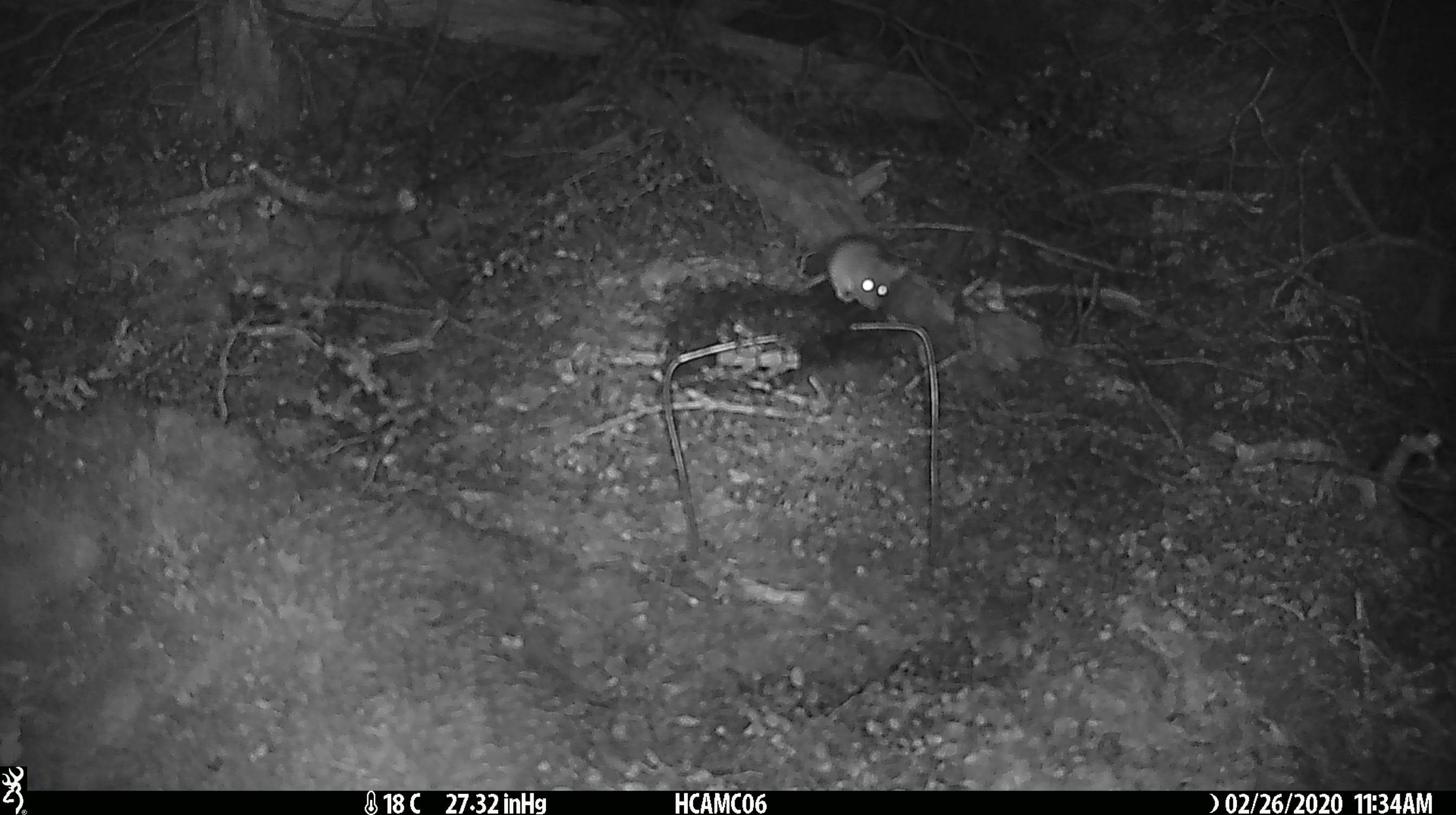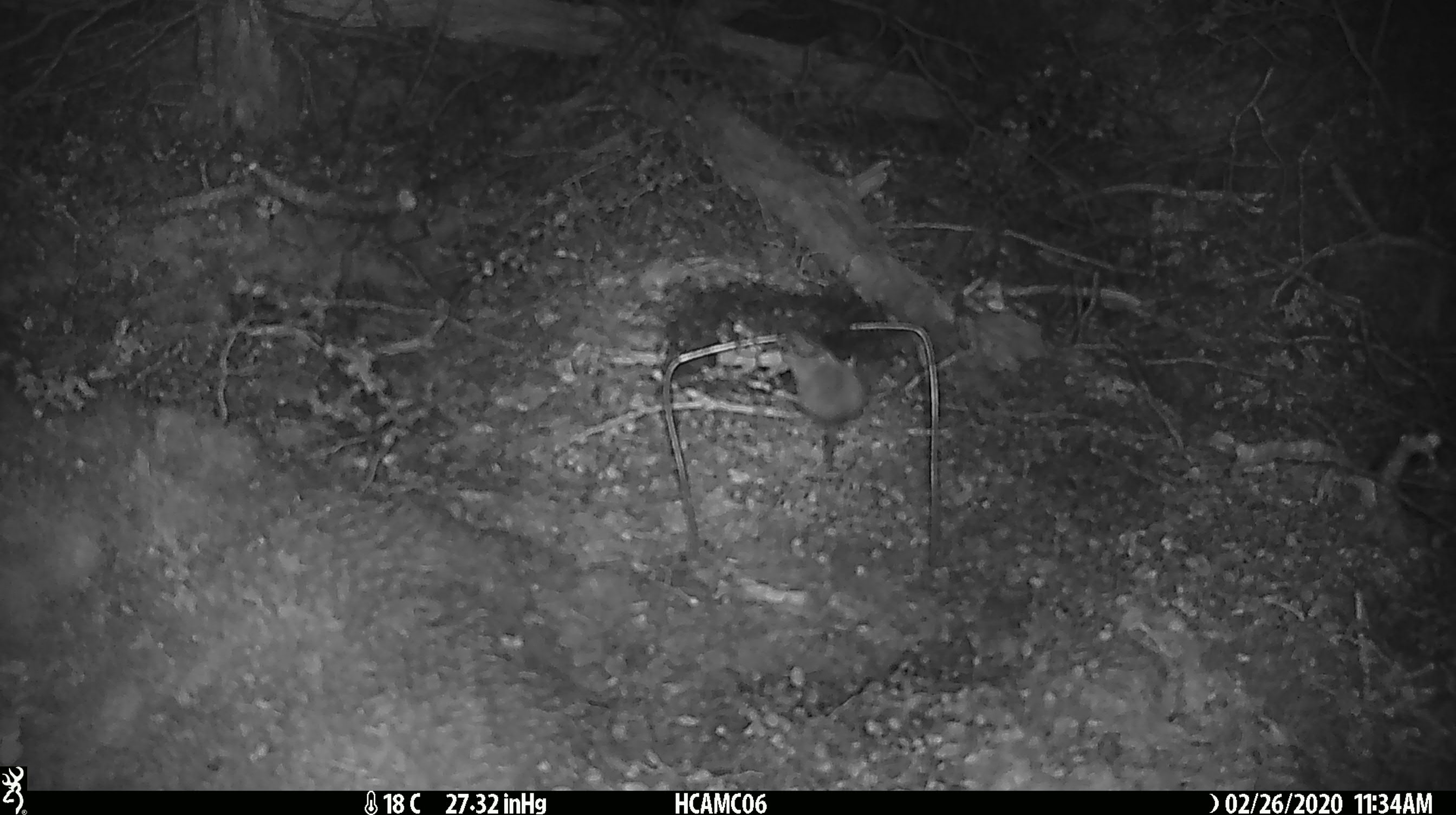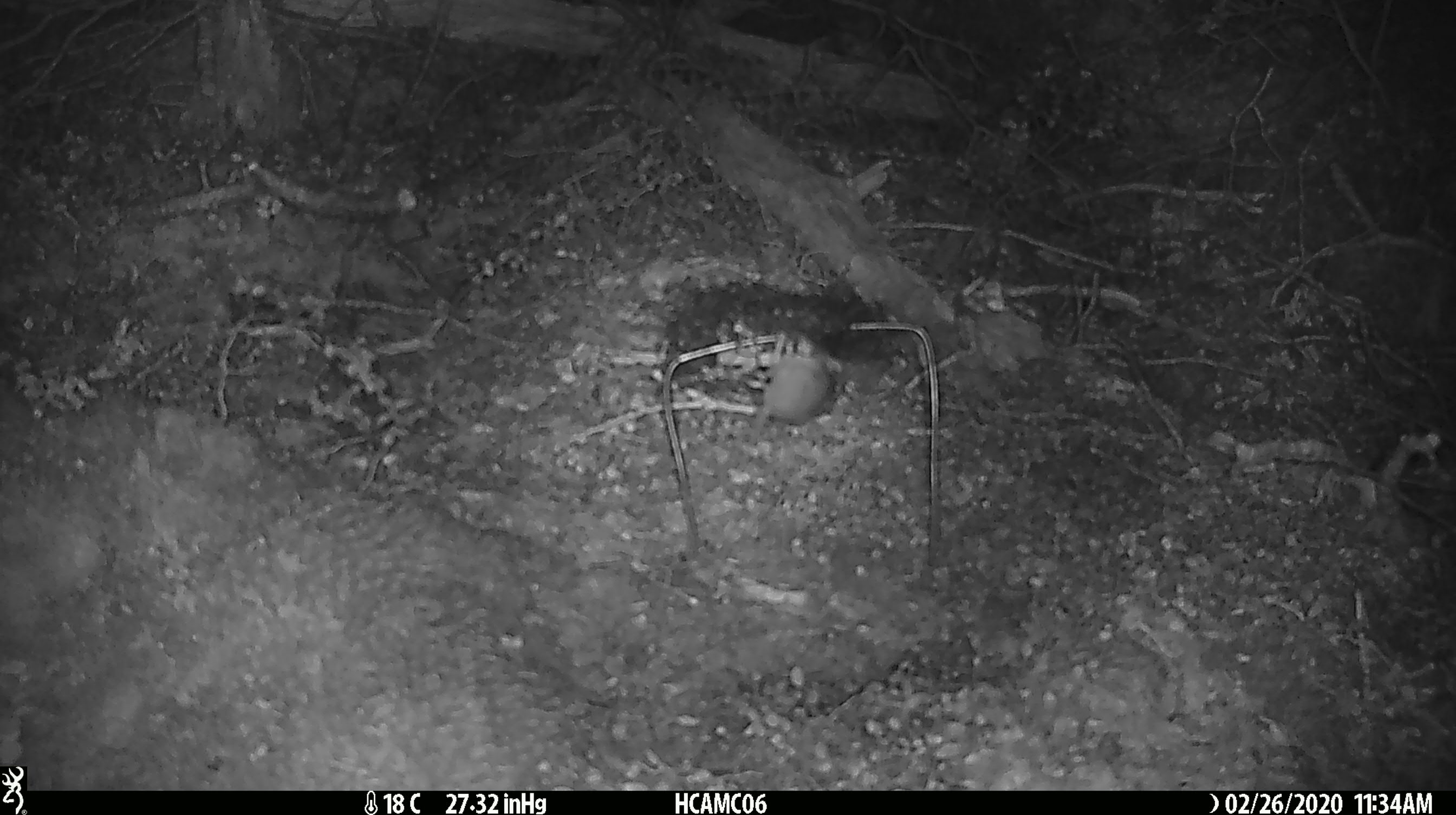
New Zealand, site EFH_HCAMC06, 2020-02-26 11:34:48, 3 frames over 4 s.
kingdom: Animalia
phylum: Chordata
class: Mammalia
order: Rodentia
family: Muridae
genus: Mus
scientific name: Mus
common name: mouse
Mouse (Mus).